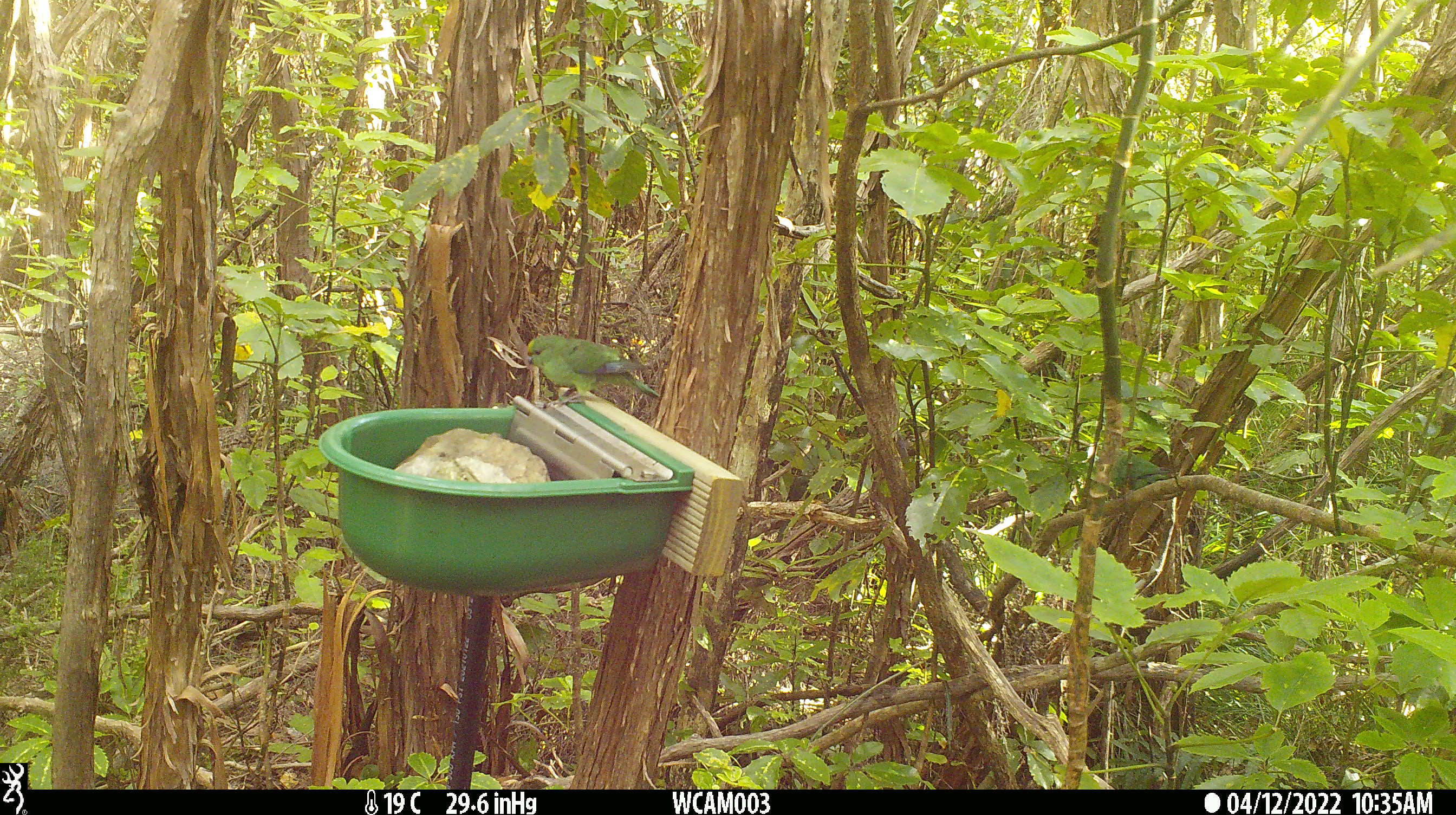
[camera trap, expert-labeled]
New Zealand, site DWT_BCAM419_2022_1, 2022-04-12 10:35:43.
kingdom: Animalia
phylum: Chordata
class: Aves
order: Psittaciformes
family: Psittaculidae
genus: Cyanoramphus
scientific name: Cyanoramphus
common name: parakeet